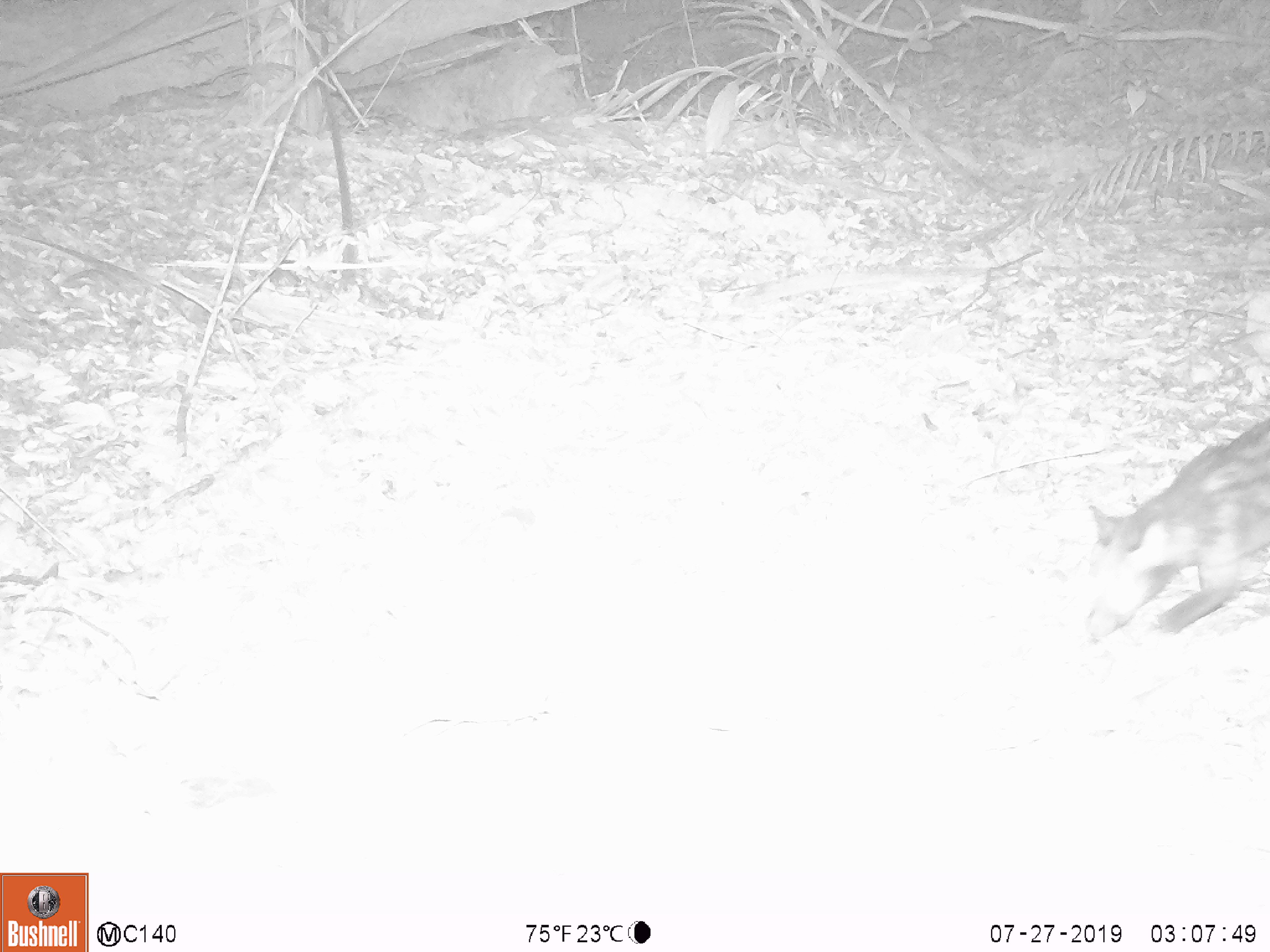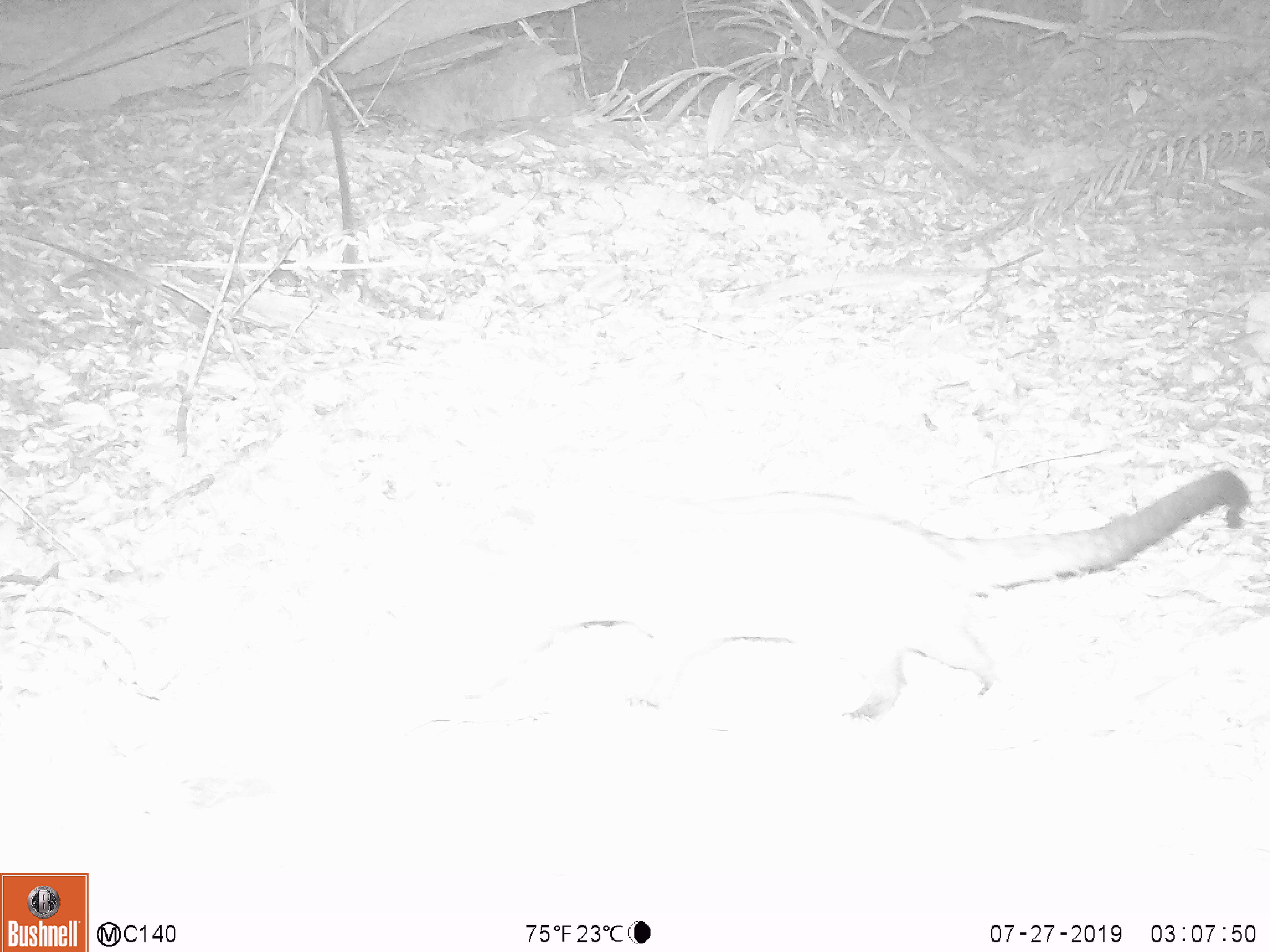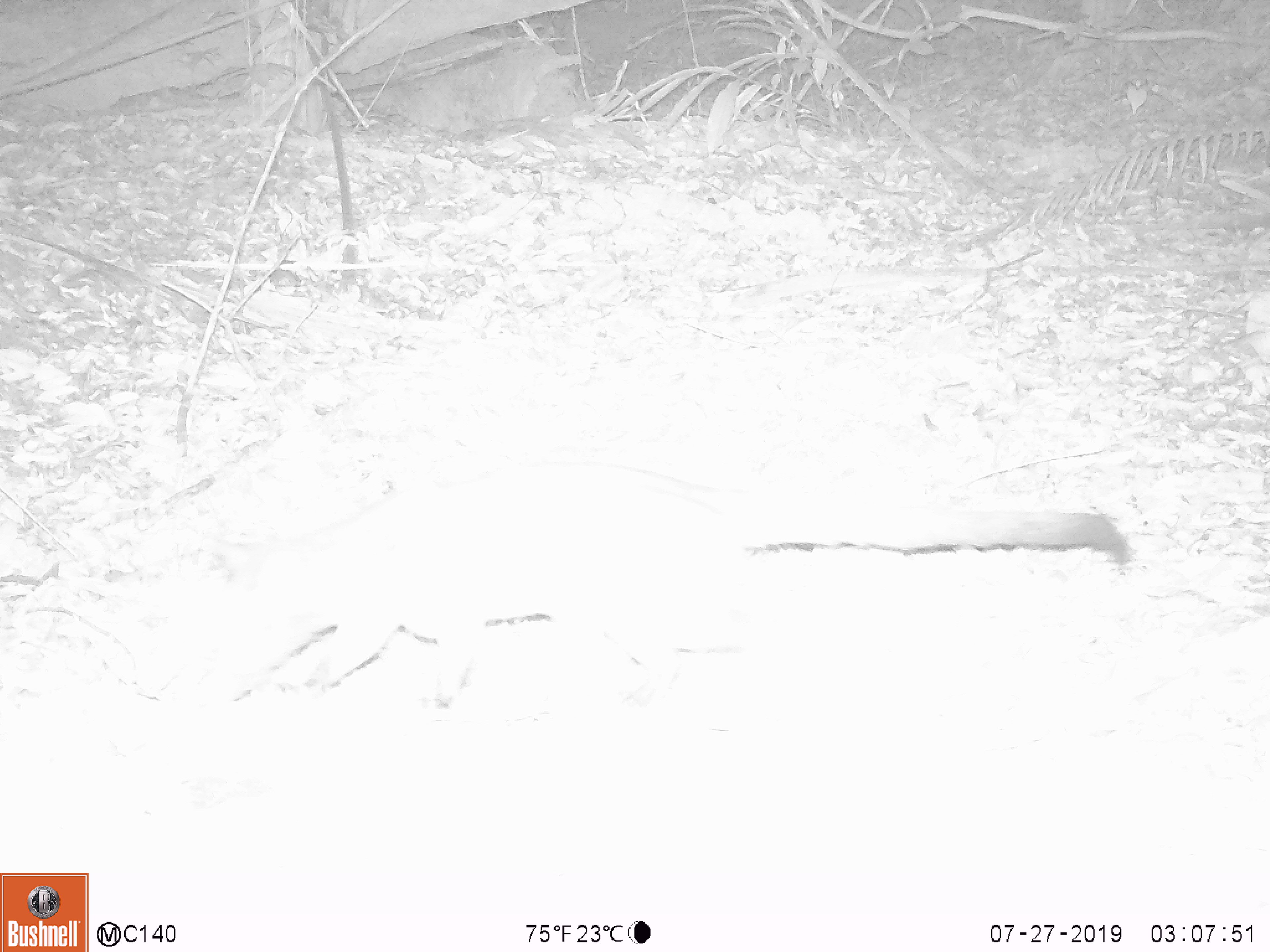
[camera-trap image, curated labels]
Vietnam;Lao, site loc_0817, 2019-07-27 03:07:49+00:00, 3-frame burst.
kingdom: Animalia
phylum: Chordata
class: Mammalia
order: Carnivora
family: Viverridae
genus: Paradoxurus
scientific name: Paradoxurus hermaphroditus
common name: common palm civet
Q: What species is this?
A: Common palm civet (Paradoxurus hermaphroditus).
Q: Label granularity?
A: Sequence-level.